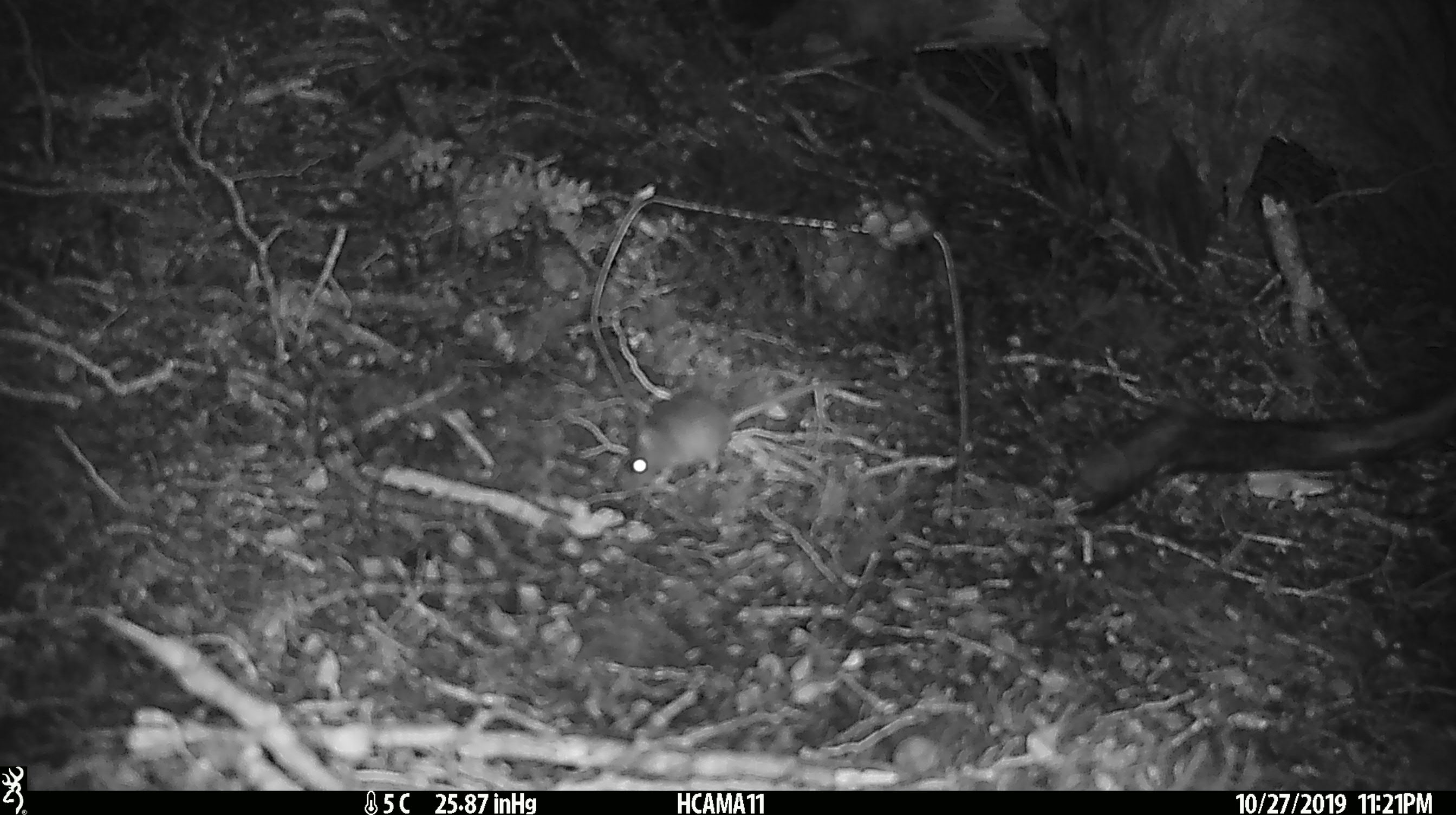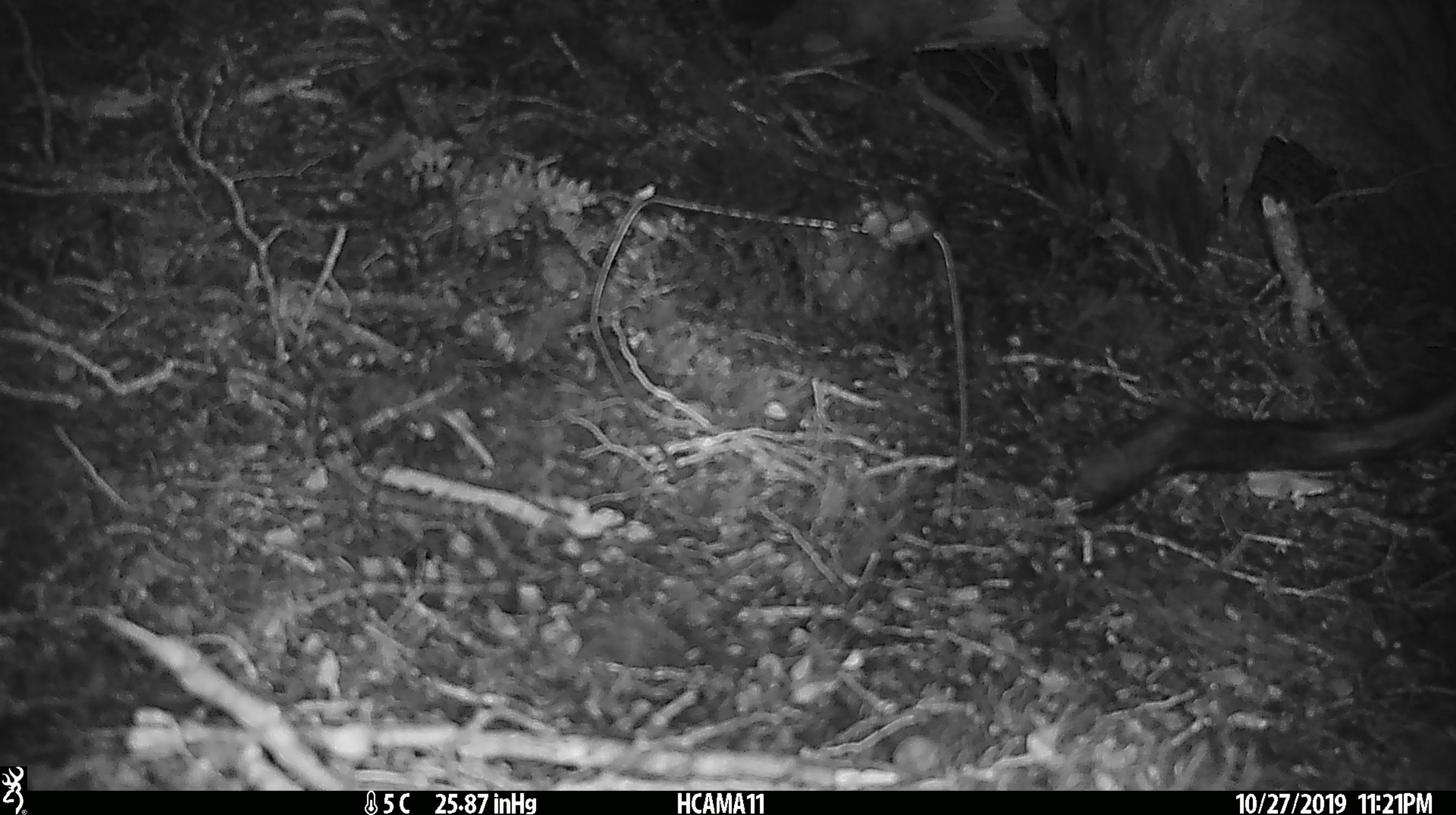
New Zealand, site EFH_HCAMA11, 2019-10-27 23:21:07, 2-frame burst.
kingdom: Animalia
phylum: Chordata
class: Mammalia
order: Rodentia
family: Muridae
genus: Mus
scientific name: Mus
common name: mouse